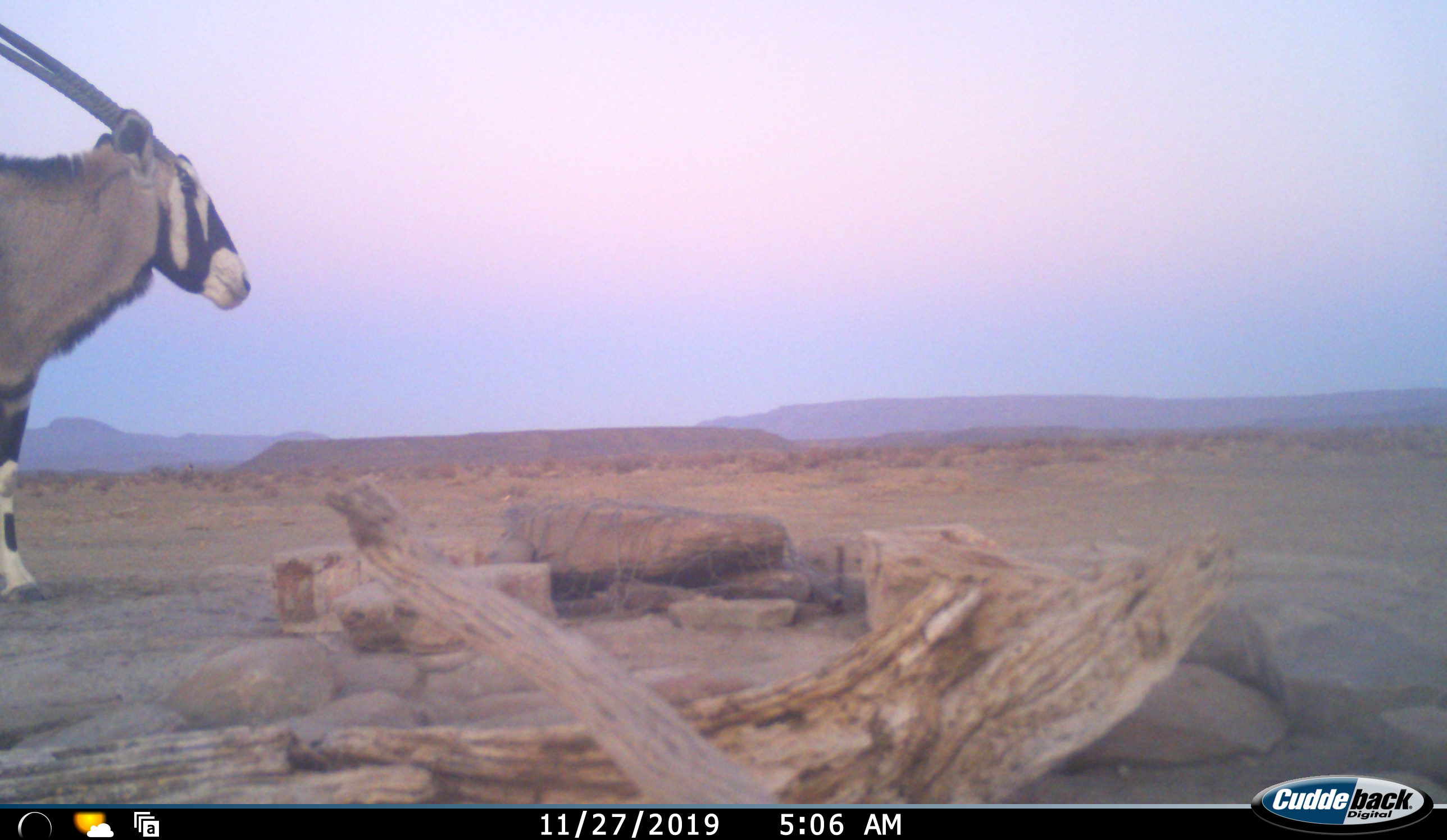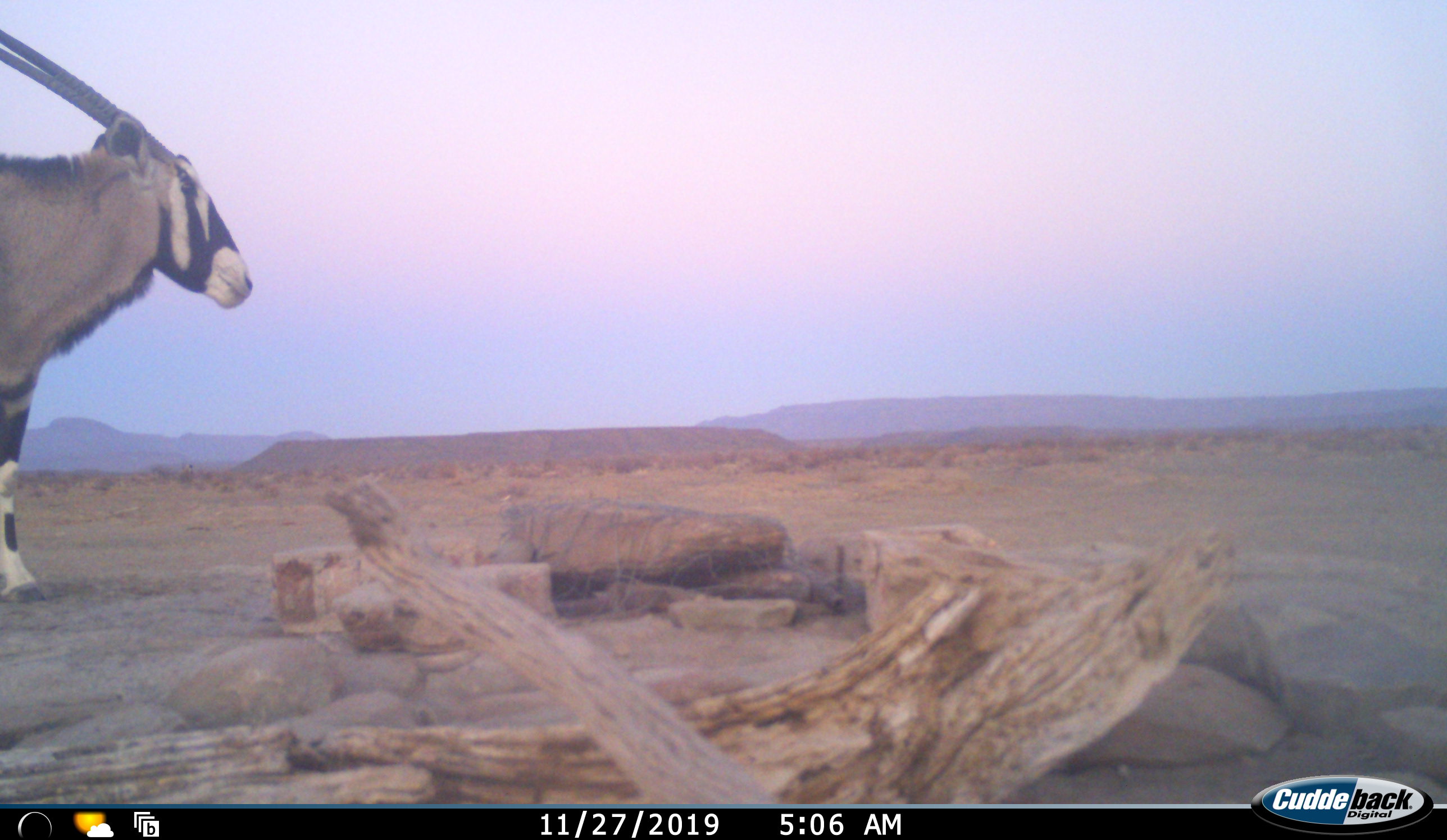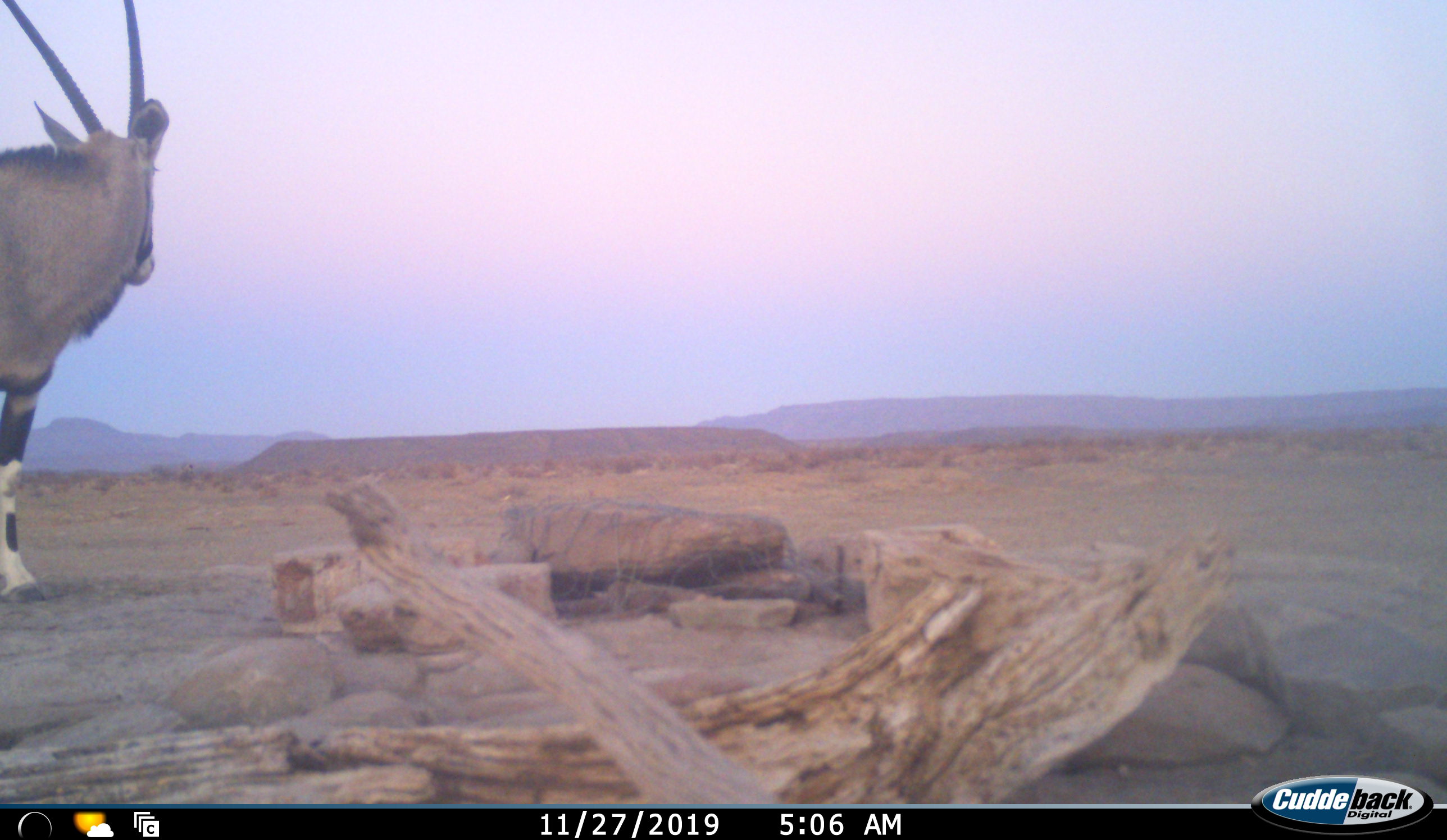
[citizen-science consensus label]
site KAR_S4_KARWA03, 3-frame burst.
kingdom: Animalia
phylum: Chordata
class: Mammalia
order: Artiodactyla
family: Bovidae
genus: Oryx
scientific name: Oryx gazella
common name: gemsbok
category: oryx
Oryx (gemsbok) (Oryx gazella), count 1. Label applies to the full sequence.